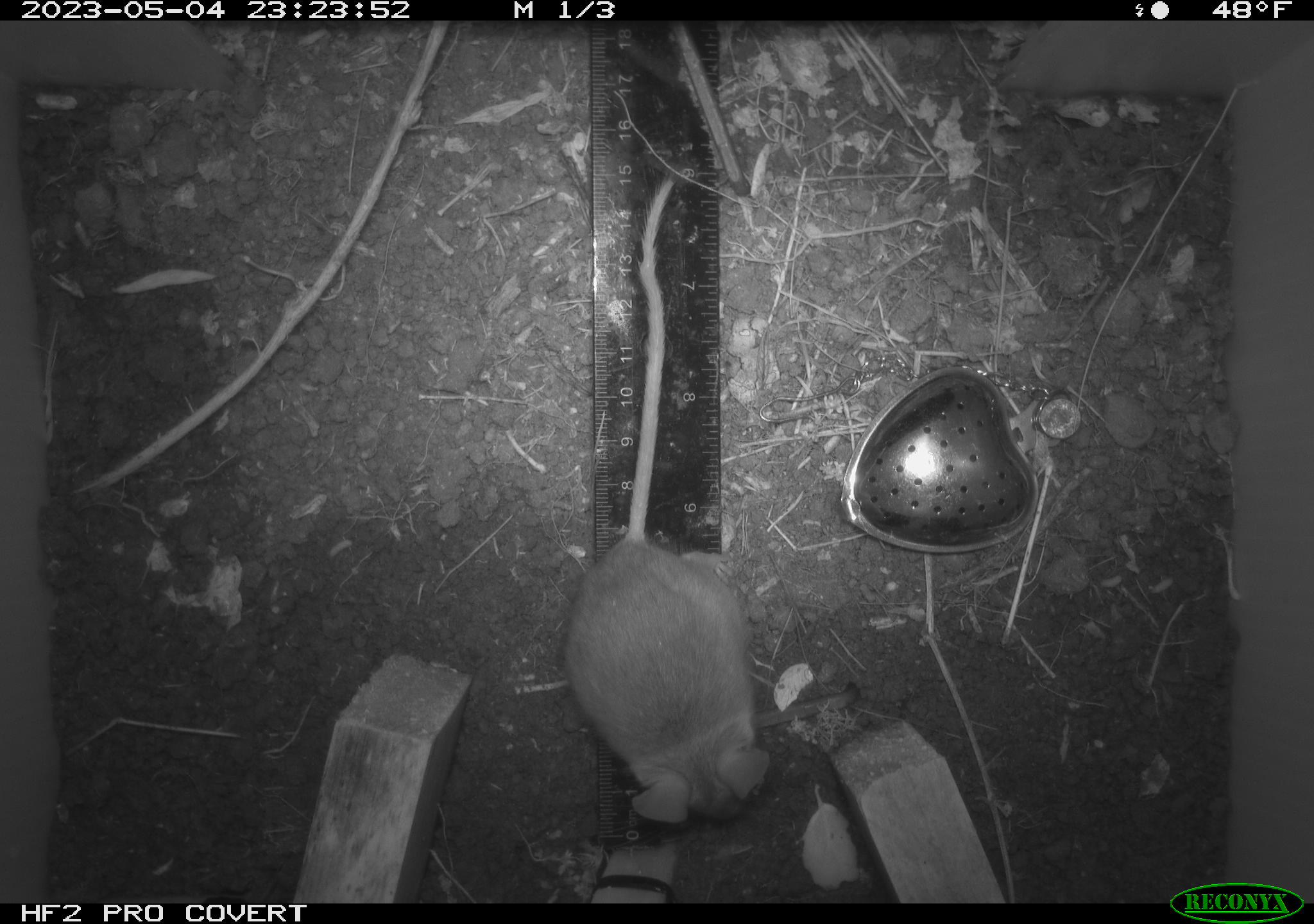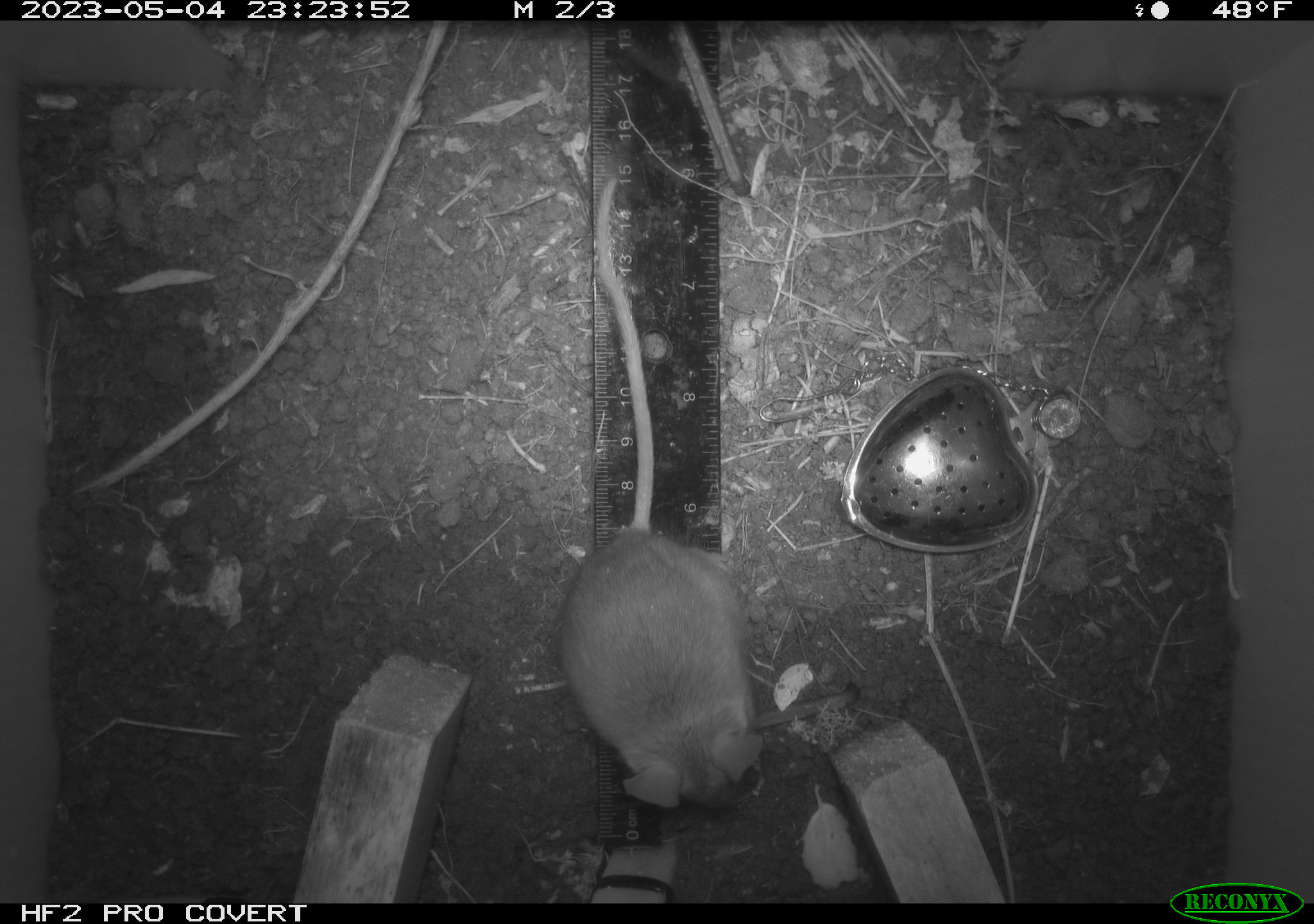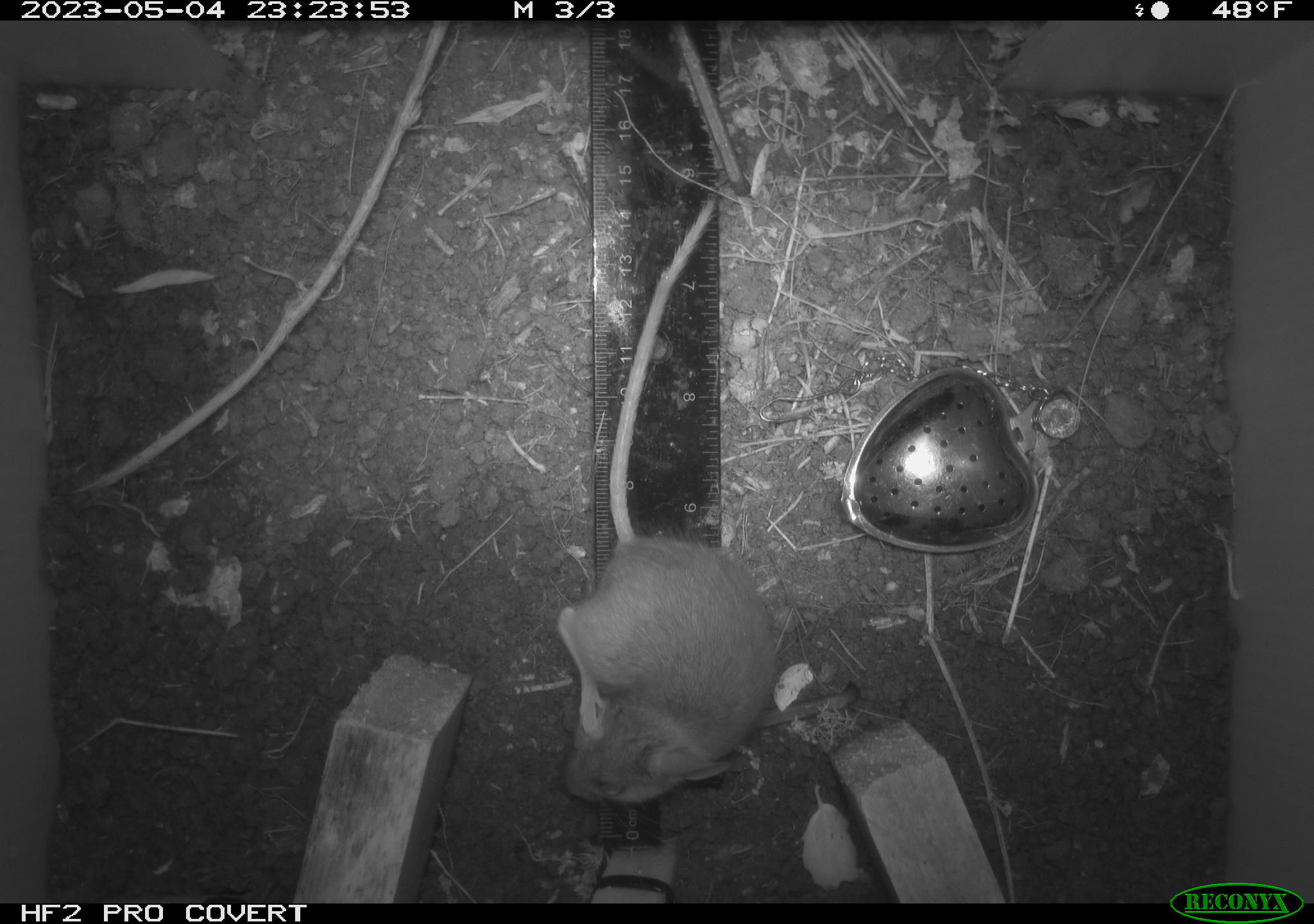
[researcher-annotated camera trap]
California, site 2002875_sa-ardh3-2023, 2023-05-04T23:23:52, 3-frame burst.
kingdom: Animalia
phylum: Chordata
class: Mammalia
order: Rodentia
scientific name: Rodentia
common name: mouse species